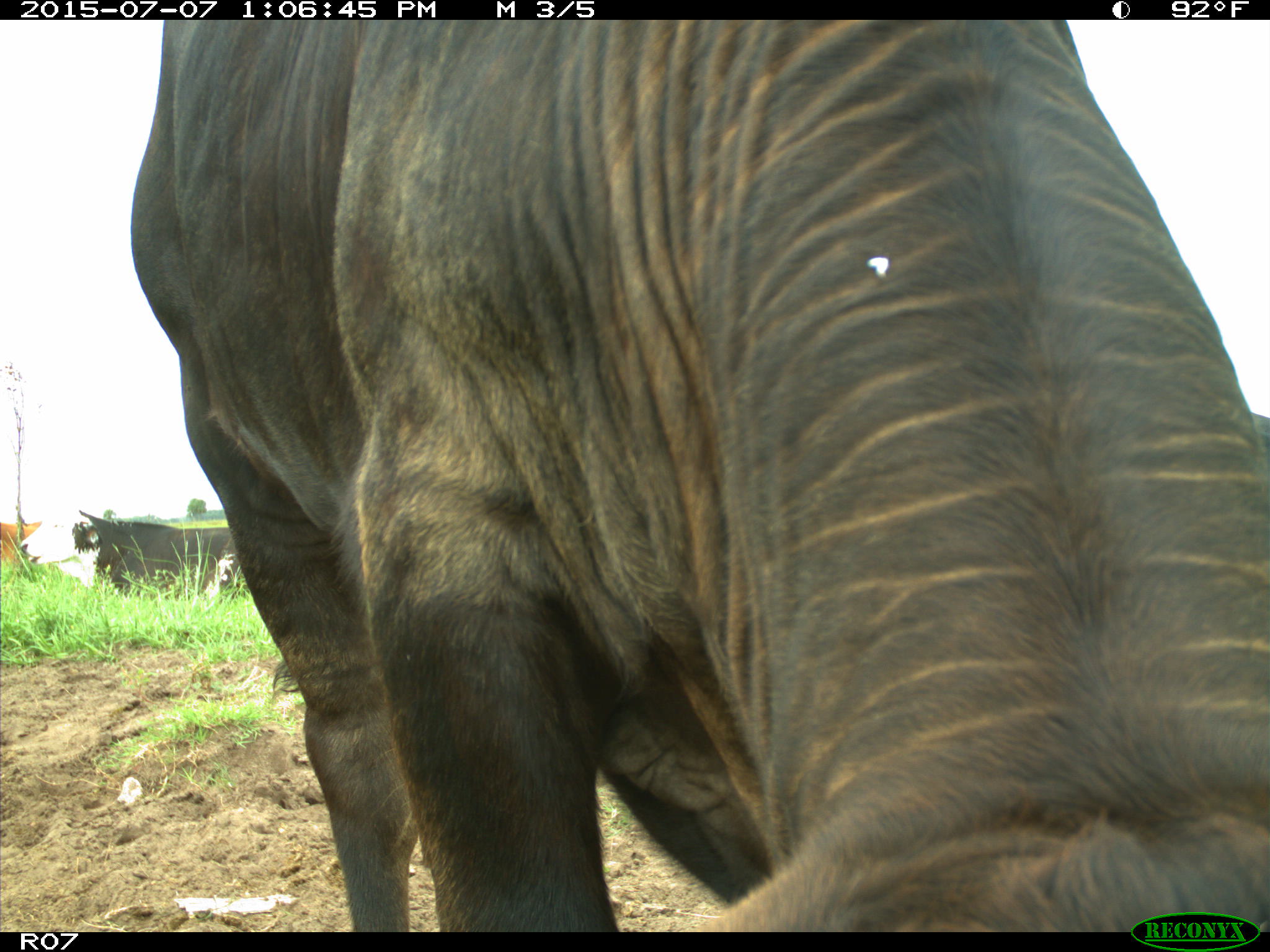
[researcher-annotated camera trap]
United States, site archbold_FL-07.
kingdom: Animalia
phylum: Chordata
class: Mammalia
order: Artiodactyla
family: Bovidae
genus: Bos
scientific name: Bos taurus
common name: domestic cow